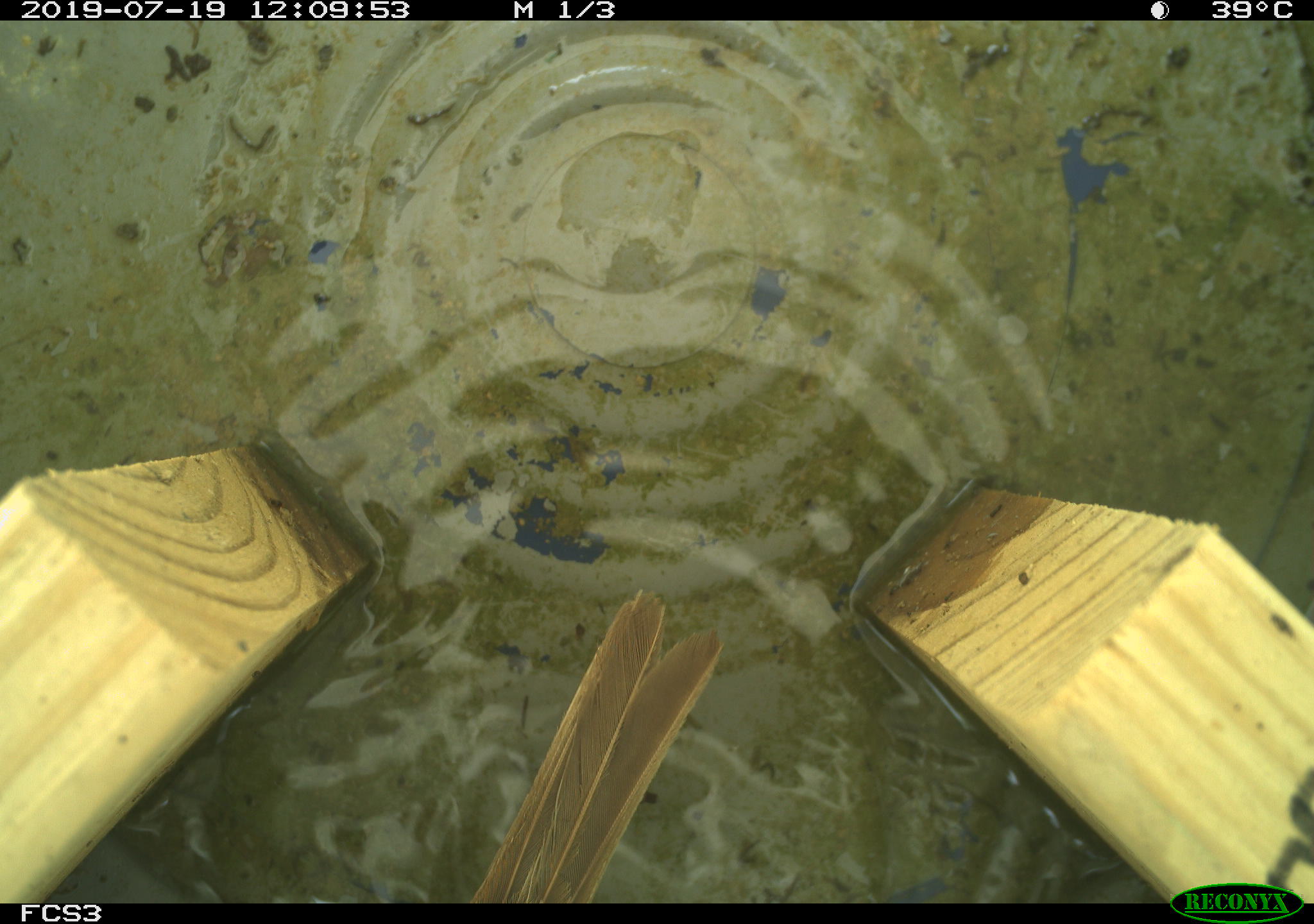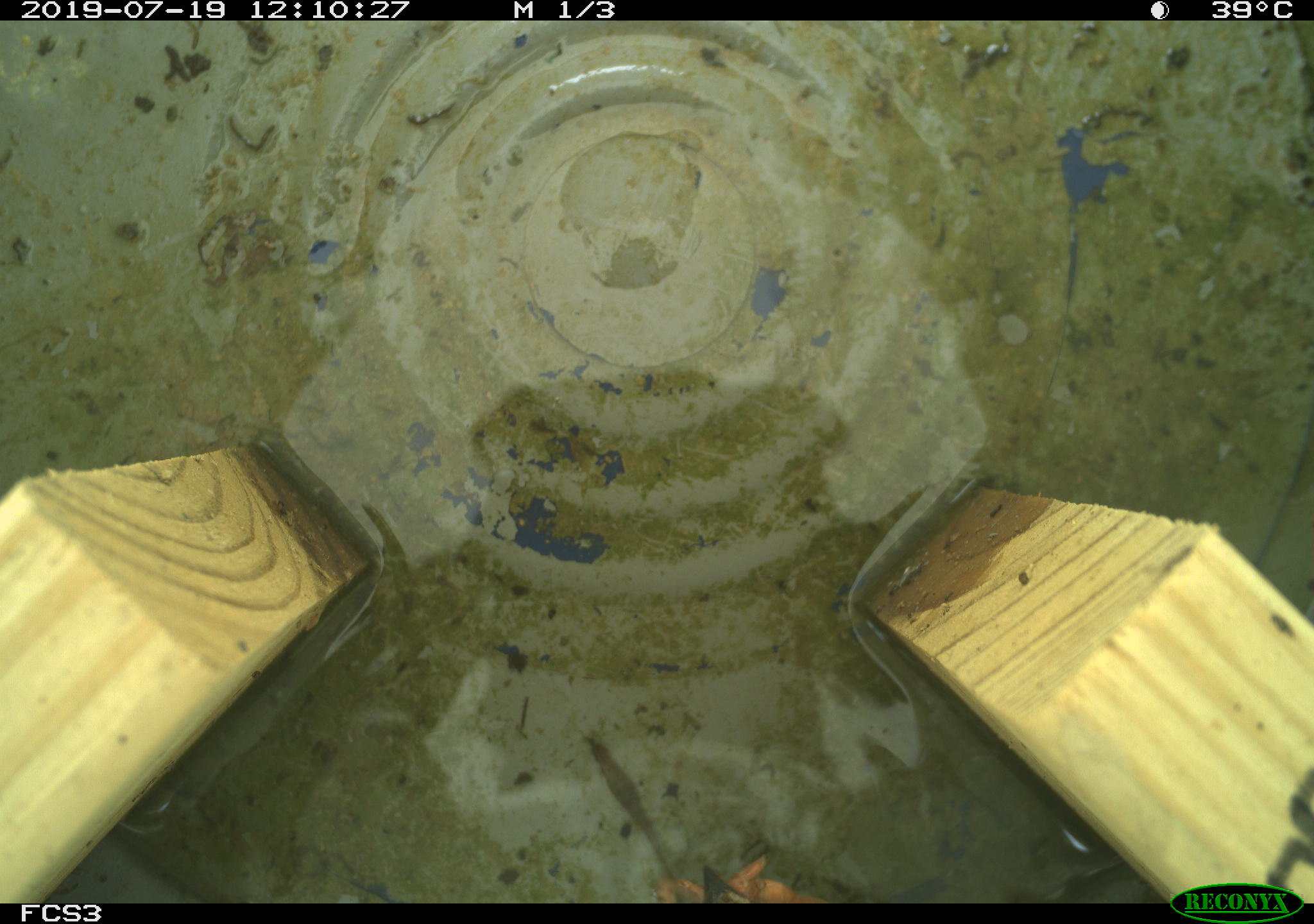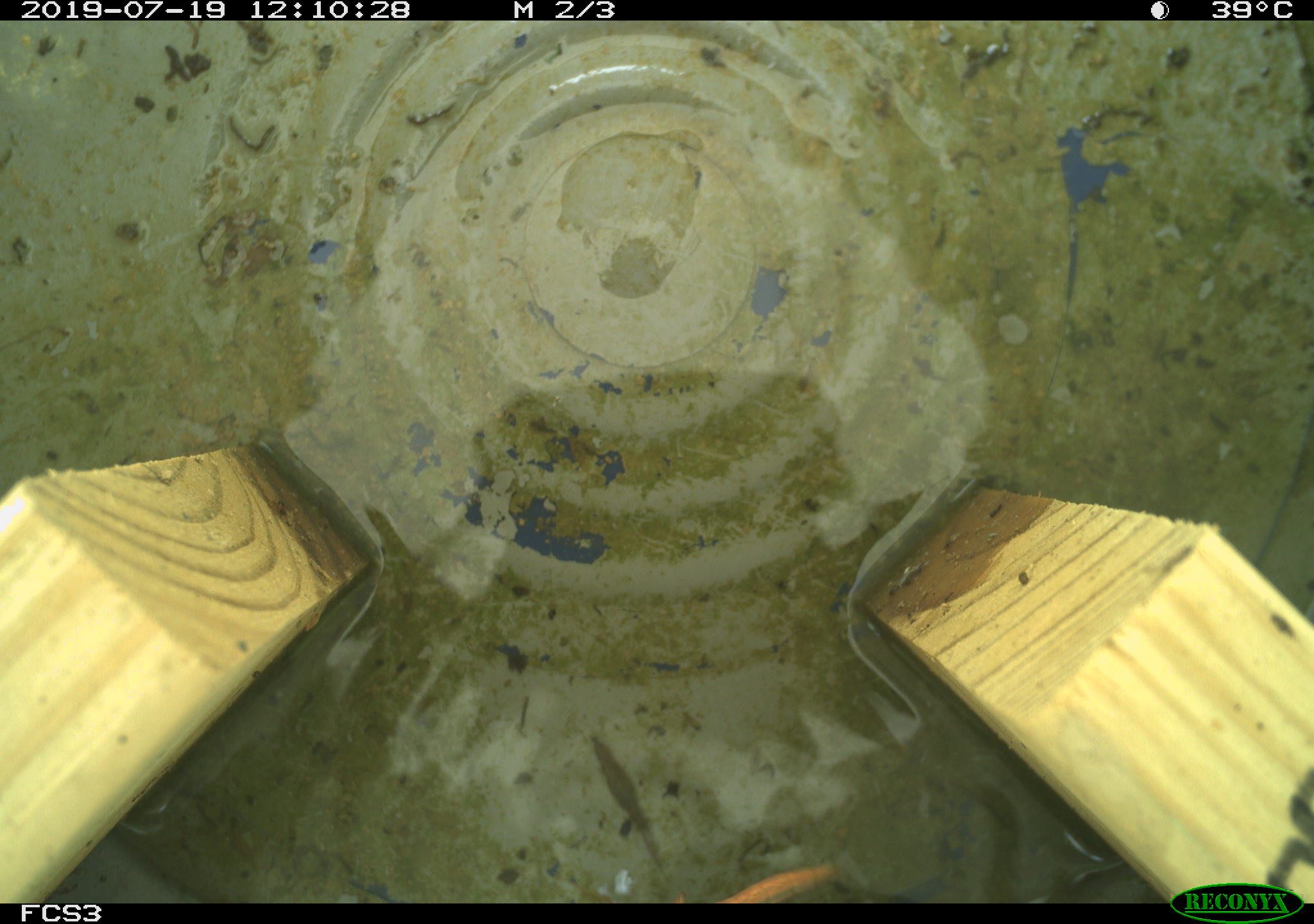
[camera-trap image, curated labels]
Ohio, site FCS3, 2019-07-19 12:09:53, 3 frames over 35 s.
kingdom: Animalia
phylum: Chordata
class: Aves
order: Passeriformes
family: Passerellidae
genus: Melospiza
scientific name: Melospiza melodia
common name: song sparrow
Song sparrow (Melospiza melodia).